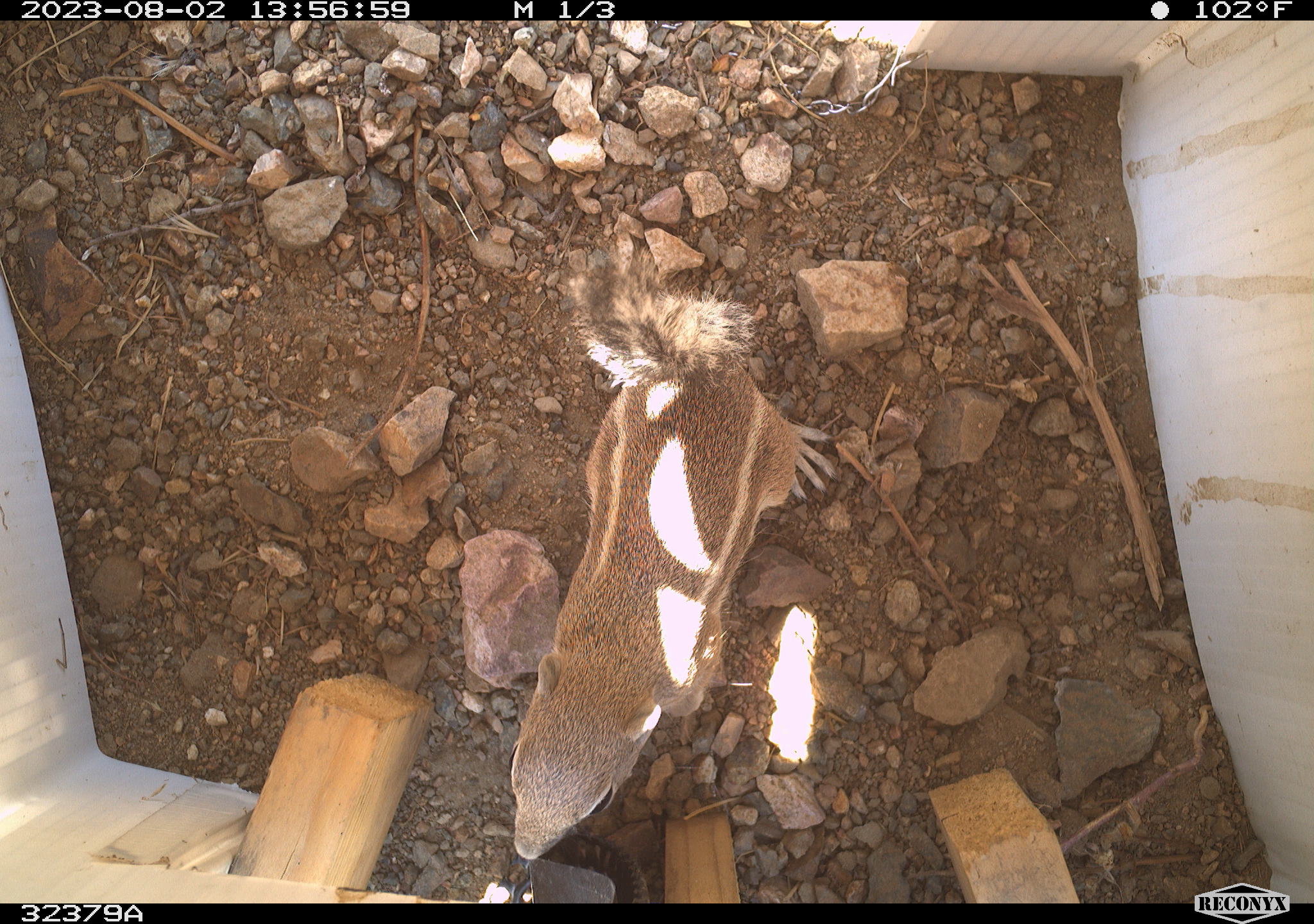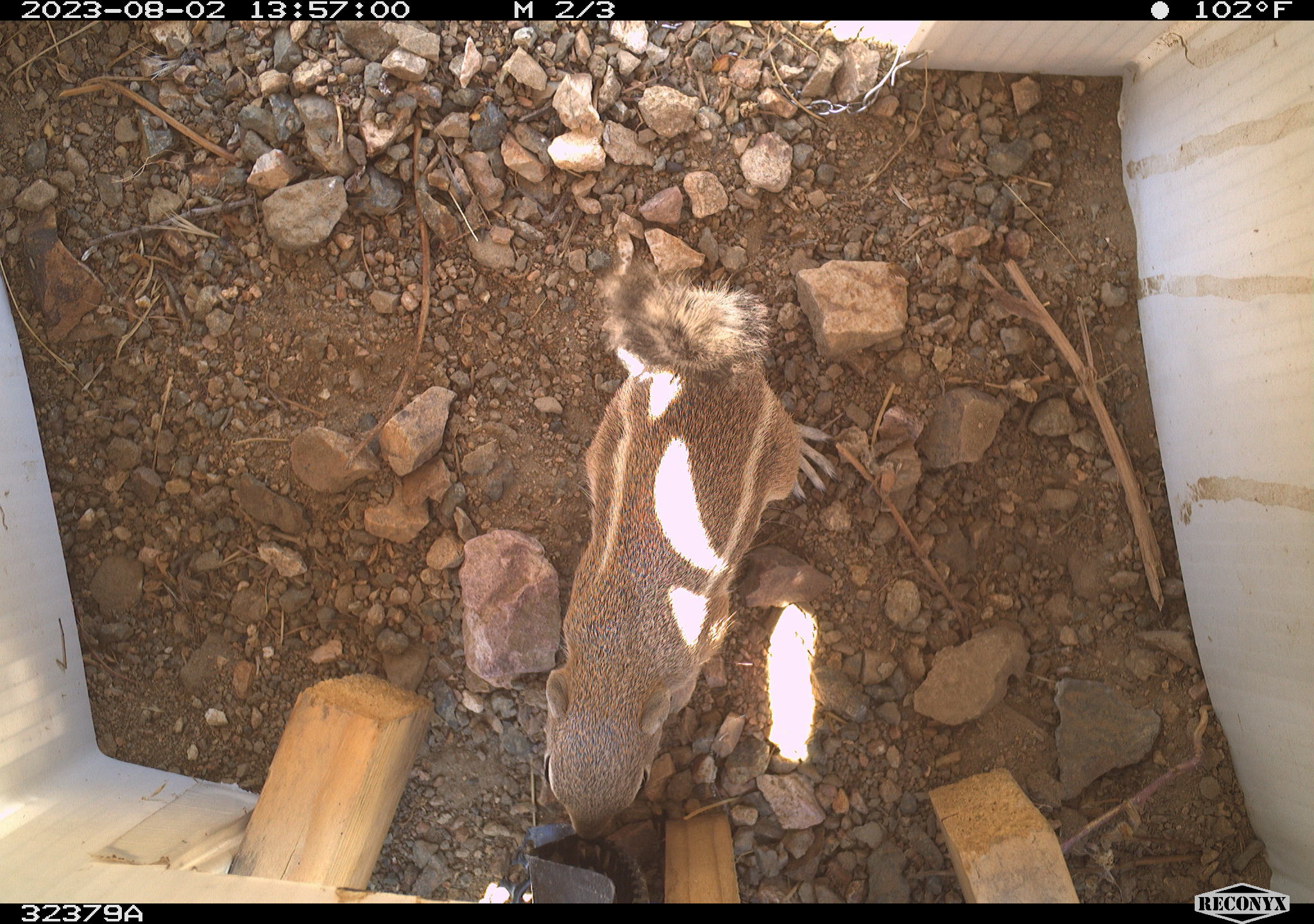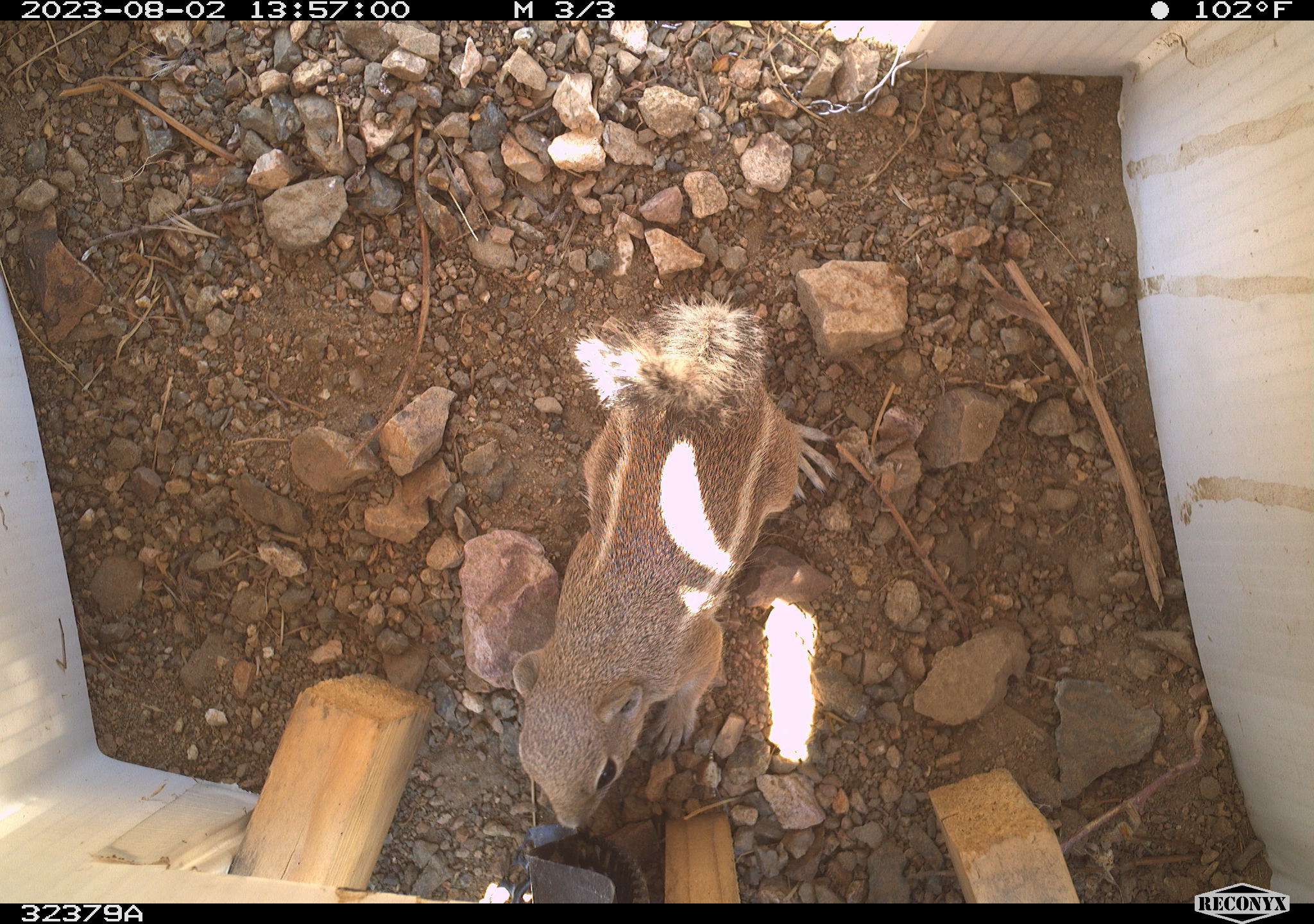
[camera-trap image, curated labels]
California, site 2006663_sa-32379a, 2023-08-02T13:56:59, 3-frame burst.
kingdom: Animalia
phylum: Chordata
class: Mammalia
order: Rodentia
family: Sciuridae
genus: Ammospermophilus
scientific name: Ammospermophilus leucurus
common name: white-tailed antelope squirrel